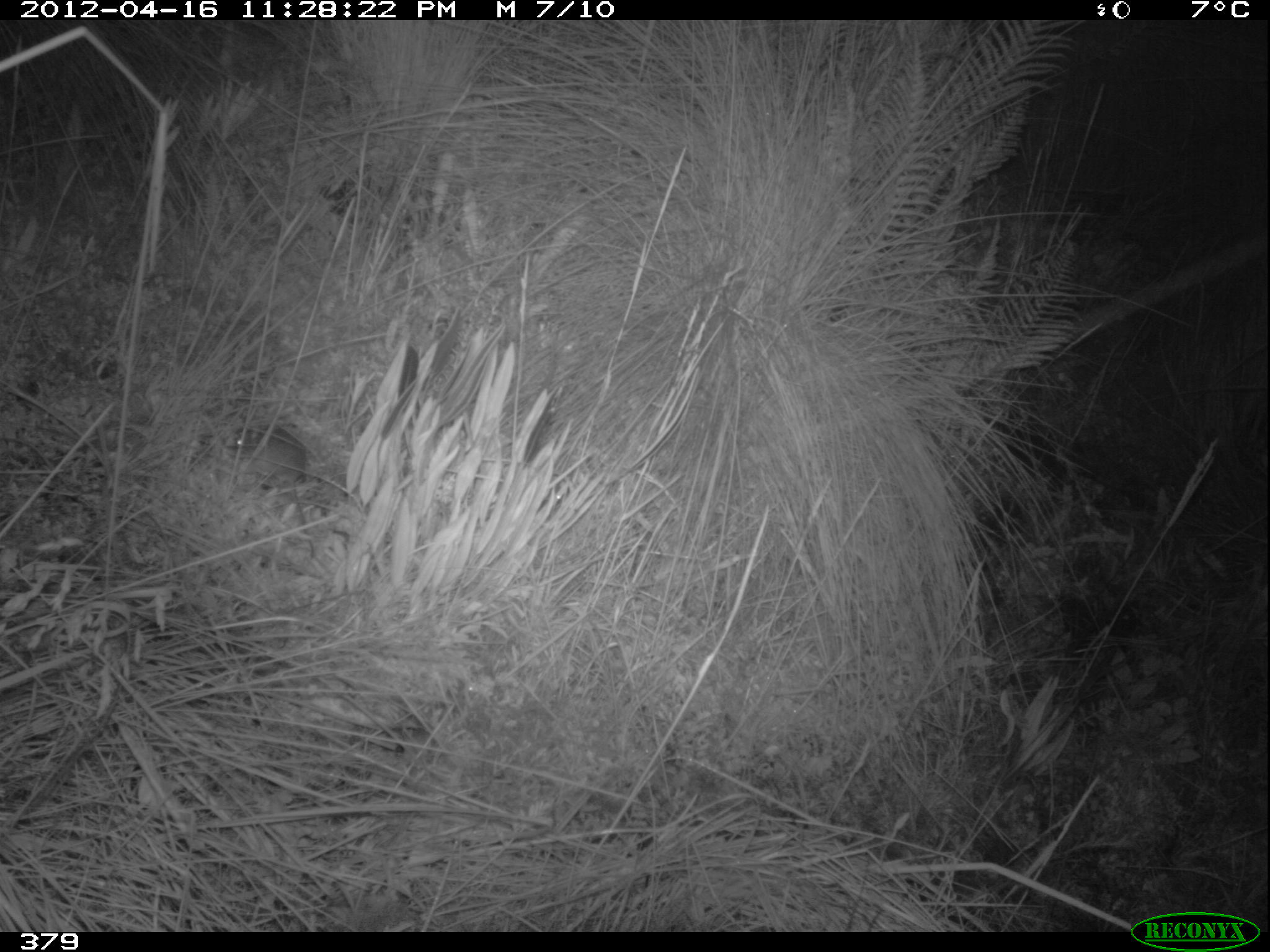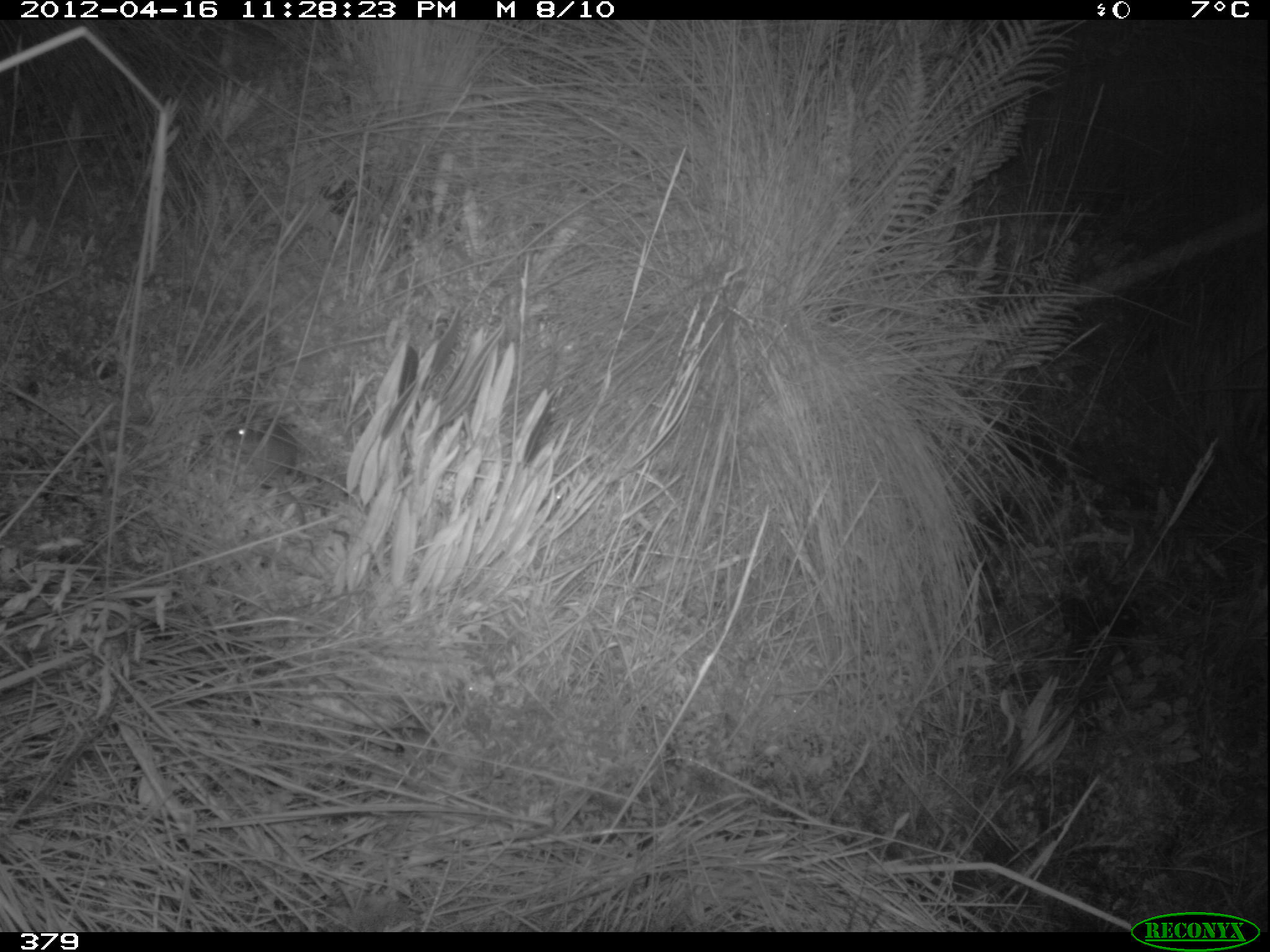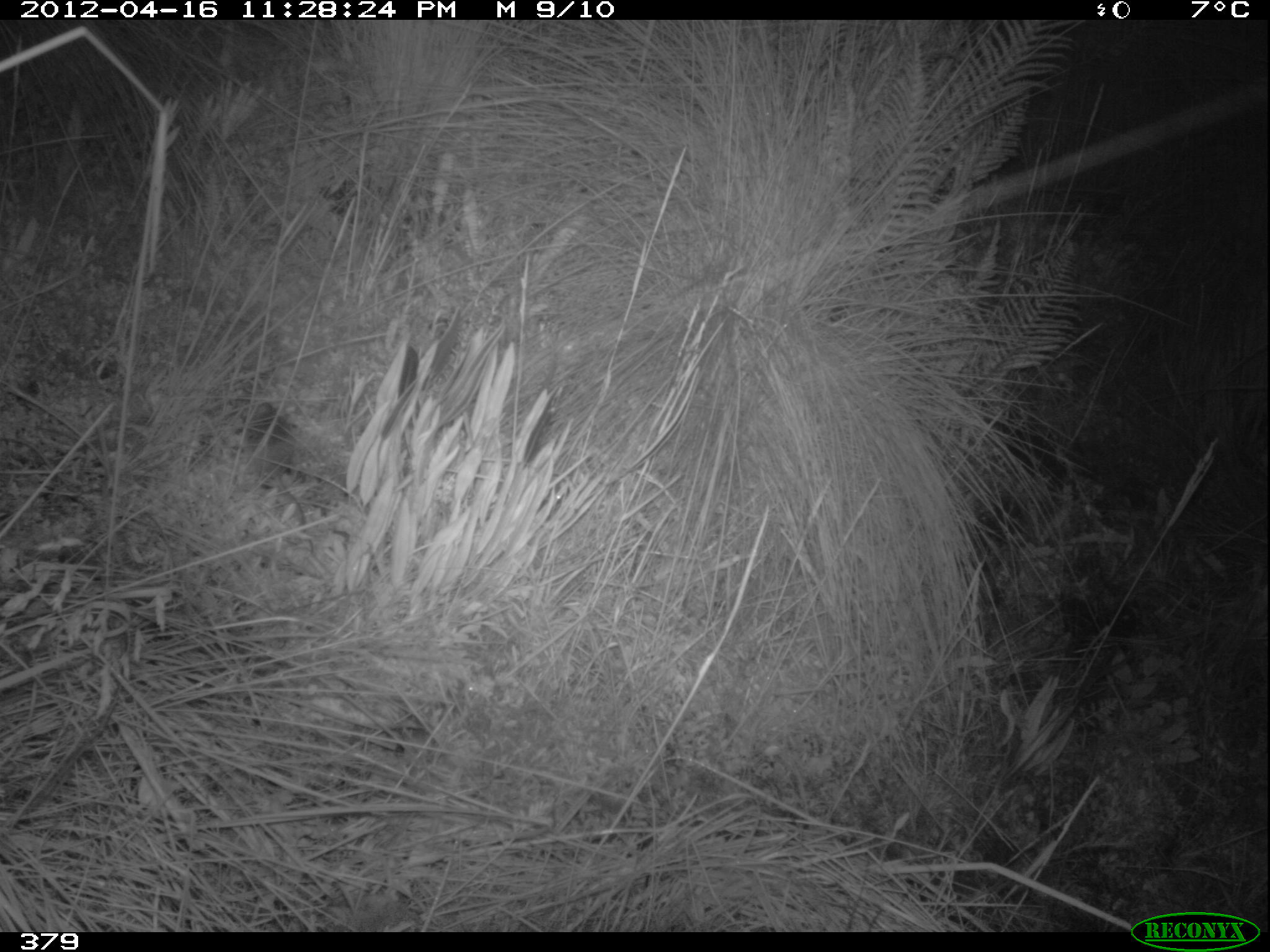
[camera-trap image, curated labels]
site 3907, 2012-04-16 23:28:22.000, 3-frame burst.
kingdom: Animalia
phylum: Chordata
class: Mammalia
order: Rodentia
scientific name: Rodentia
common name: rodents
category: unknown rodent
Unknown rodent (rodents) (Rodentia).